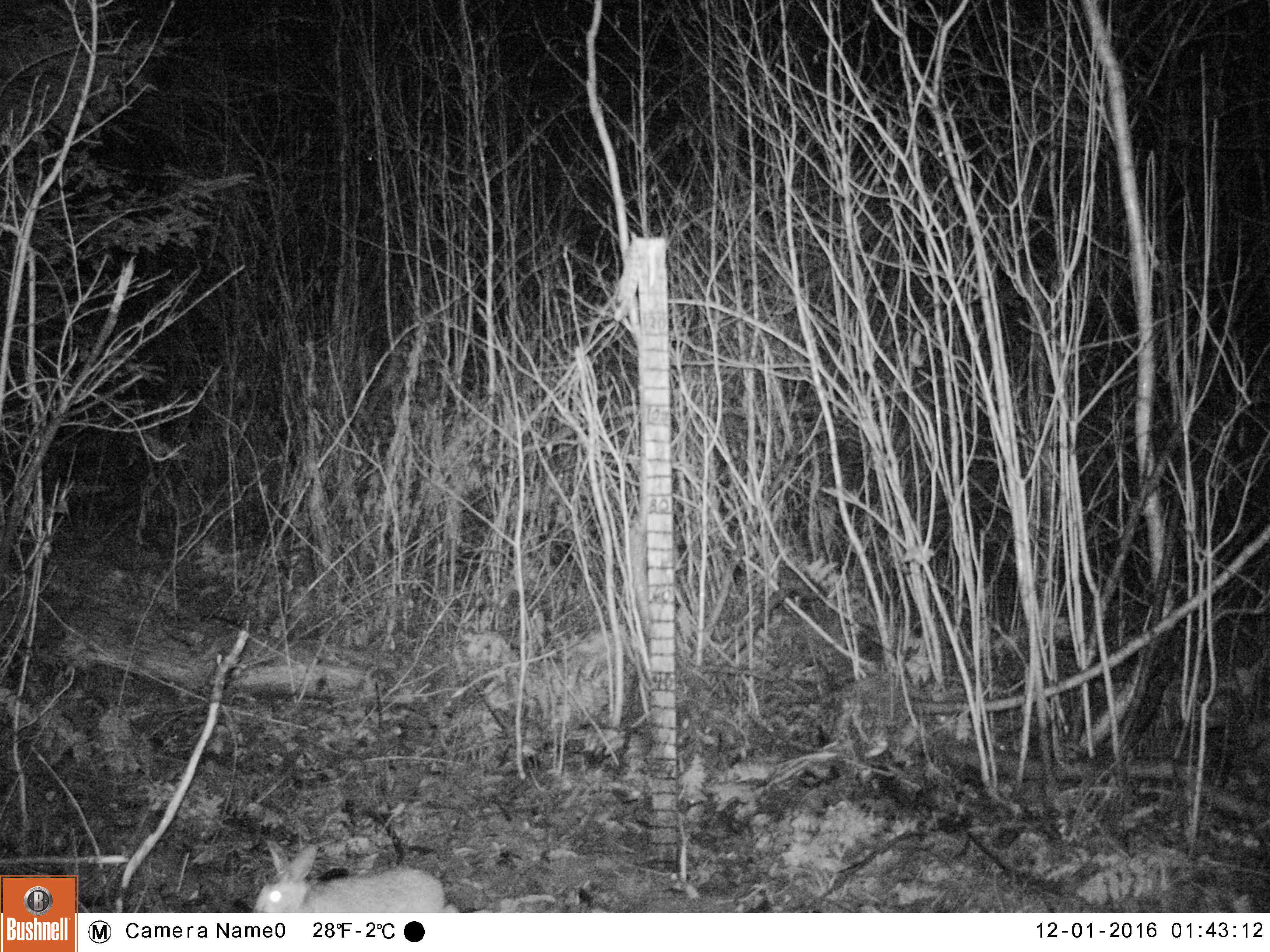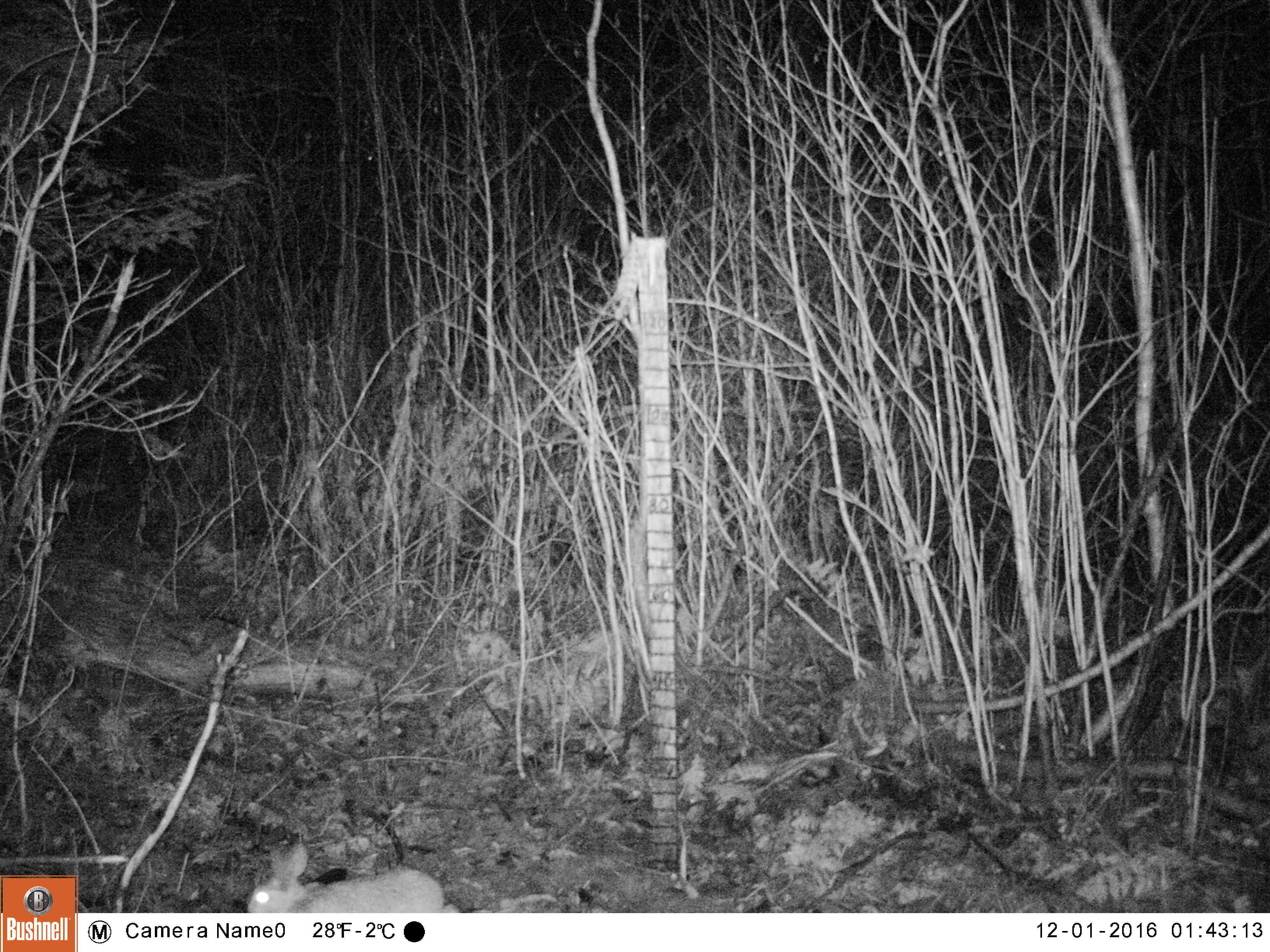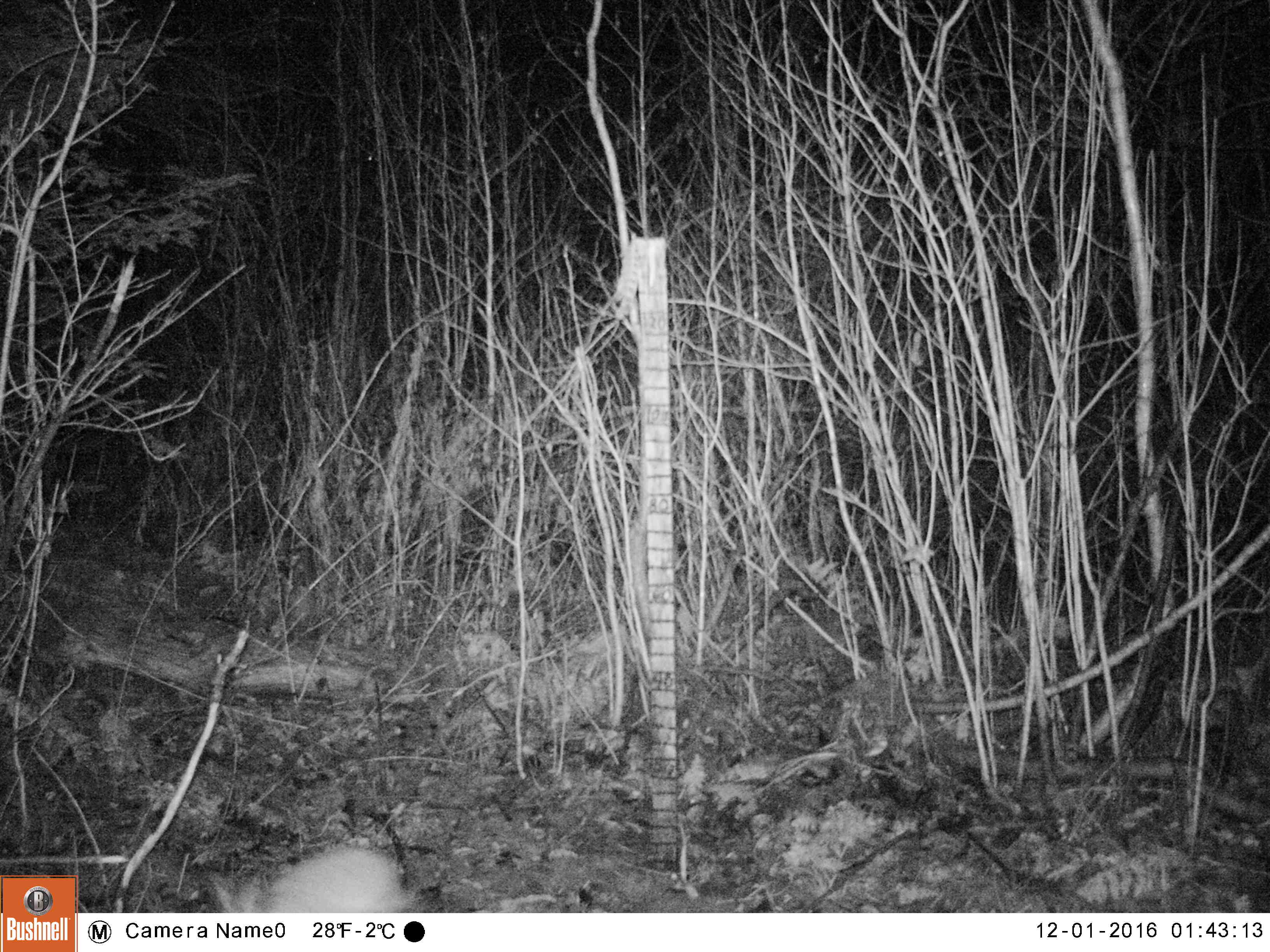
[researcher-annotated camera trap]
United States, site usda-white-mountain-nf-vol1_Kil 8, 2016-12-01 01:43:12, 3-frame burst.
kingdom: Animalia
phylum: Chordata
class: Mammalia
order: Lagomorpha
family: Leporidae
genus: Lepus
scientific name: Lepus americanus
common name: snowshoe hare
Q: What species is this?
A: Snowshoe hare (Lepus americanus).